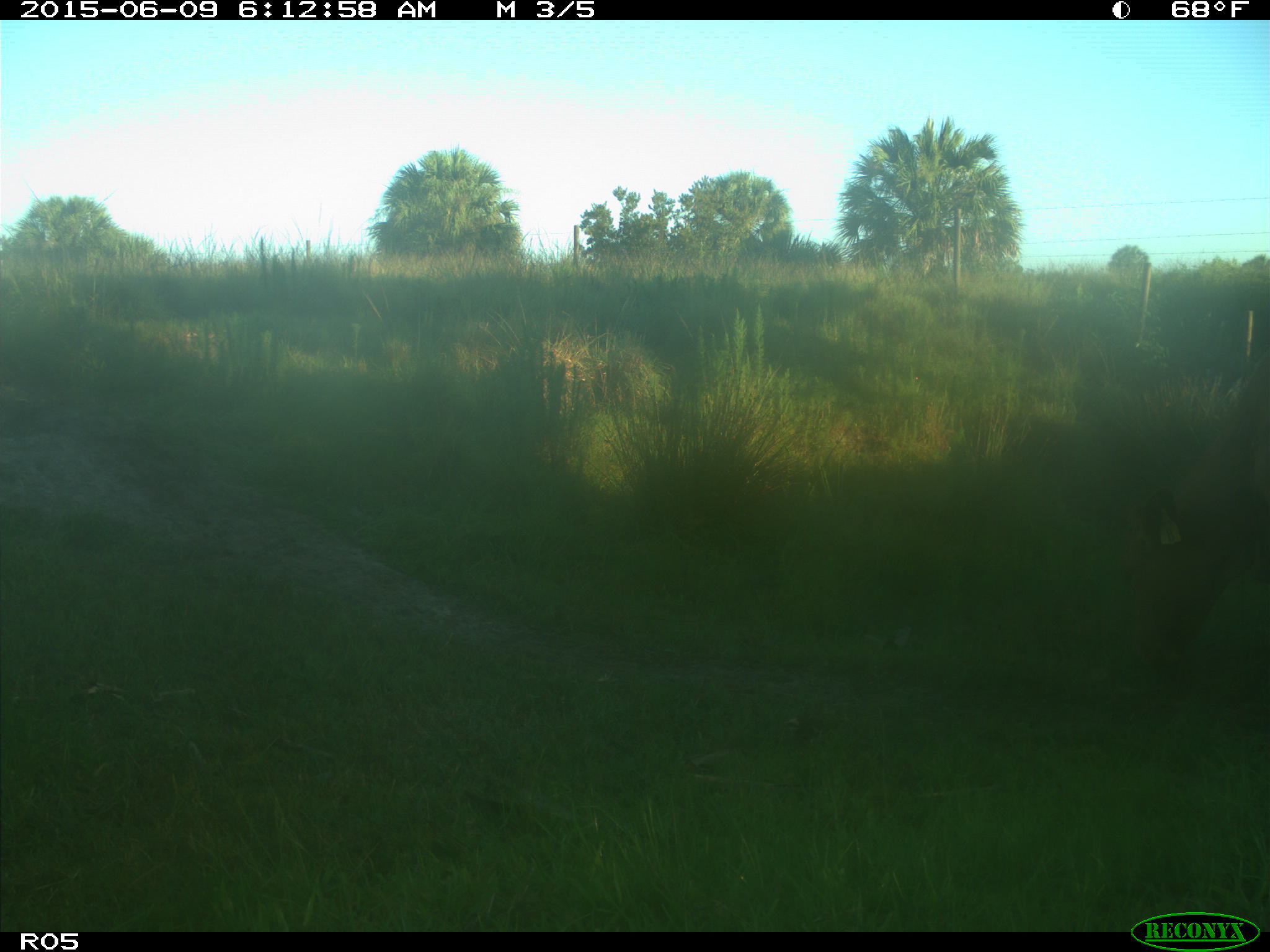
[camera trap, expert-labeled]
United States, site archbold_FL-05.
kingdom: Animalia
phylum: Chordata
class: Mammalia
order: Artiodactyla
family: Bovidae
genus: Bos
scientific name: Bos taurus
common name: domestic cow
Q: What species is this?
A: Bos taurus (domestic cow).